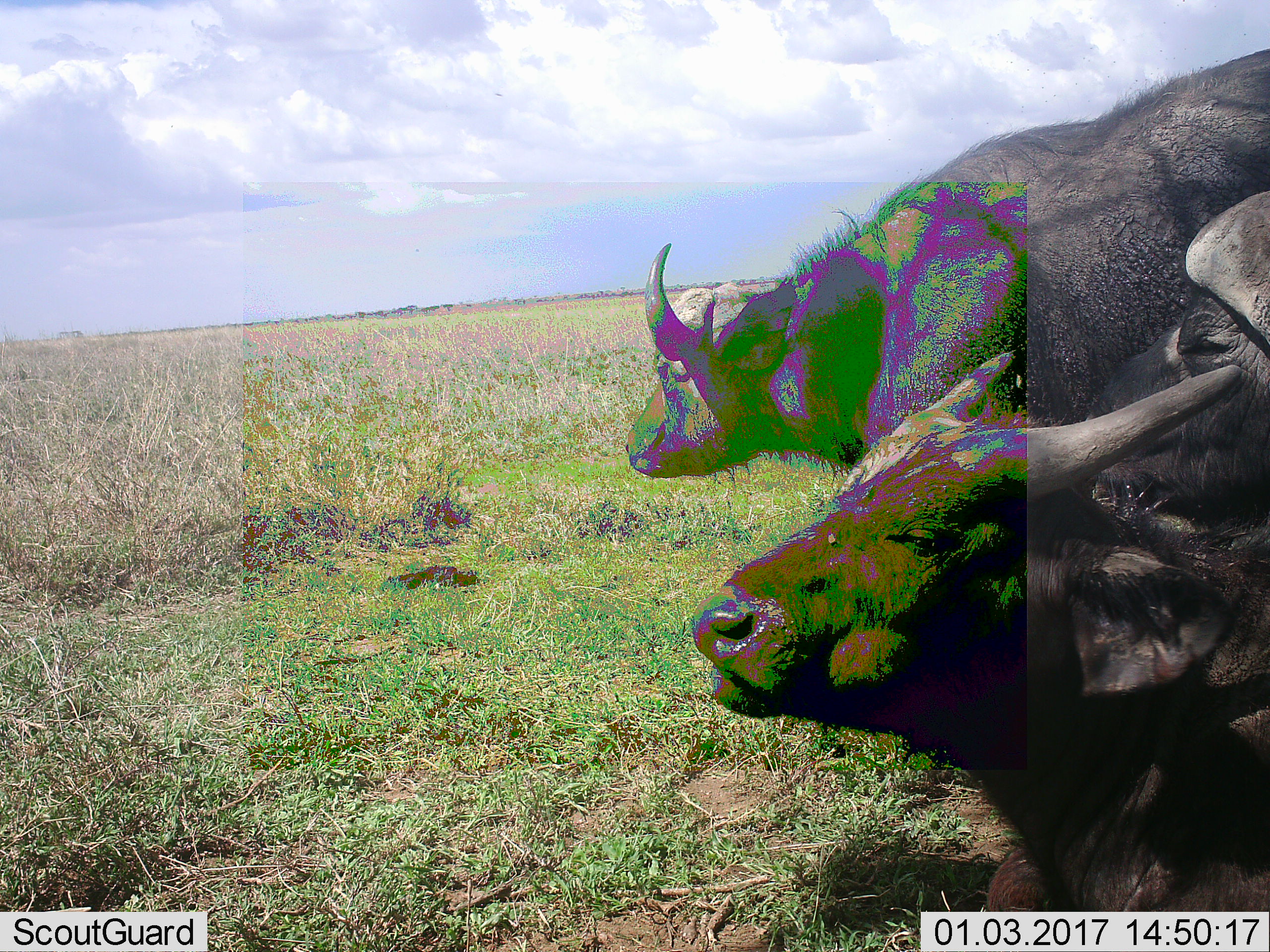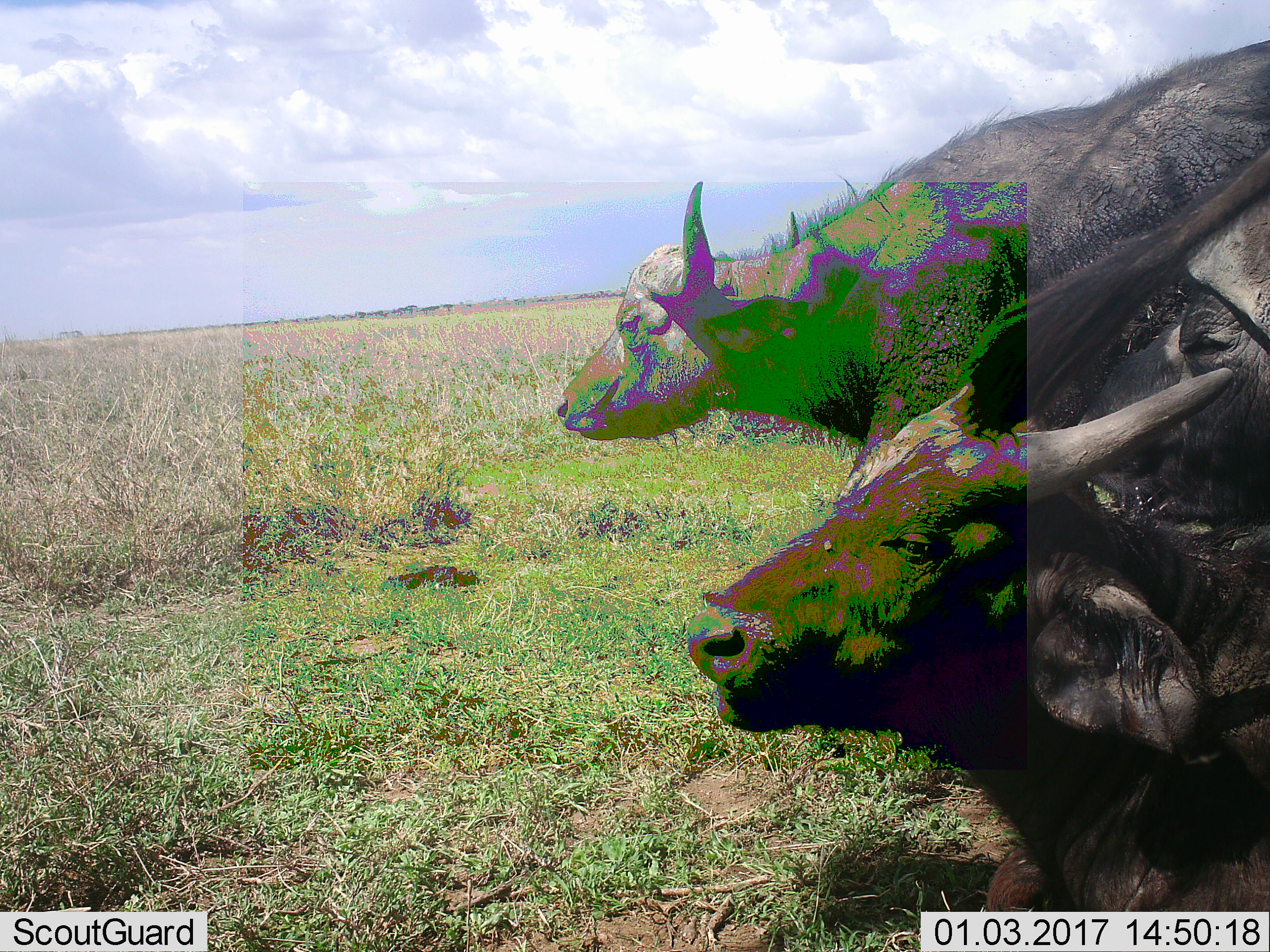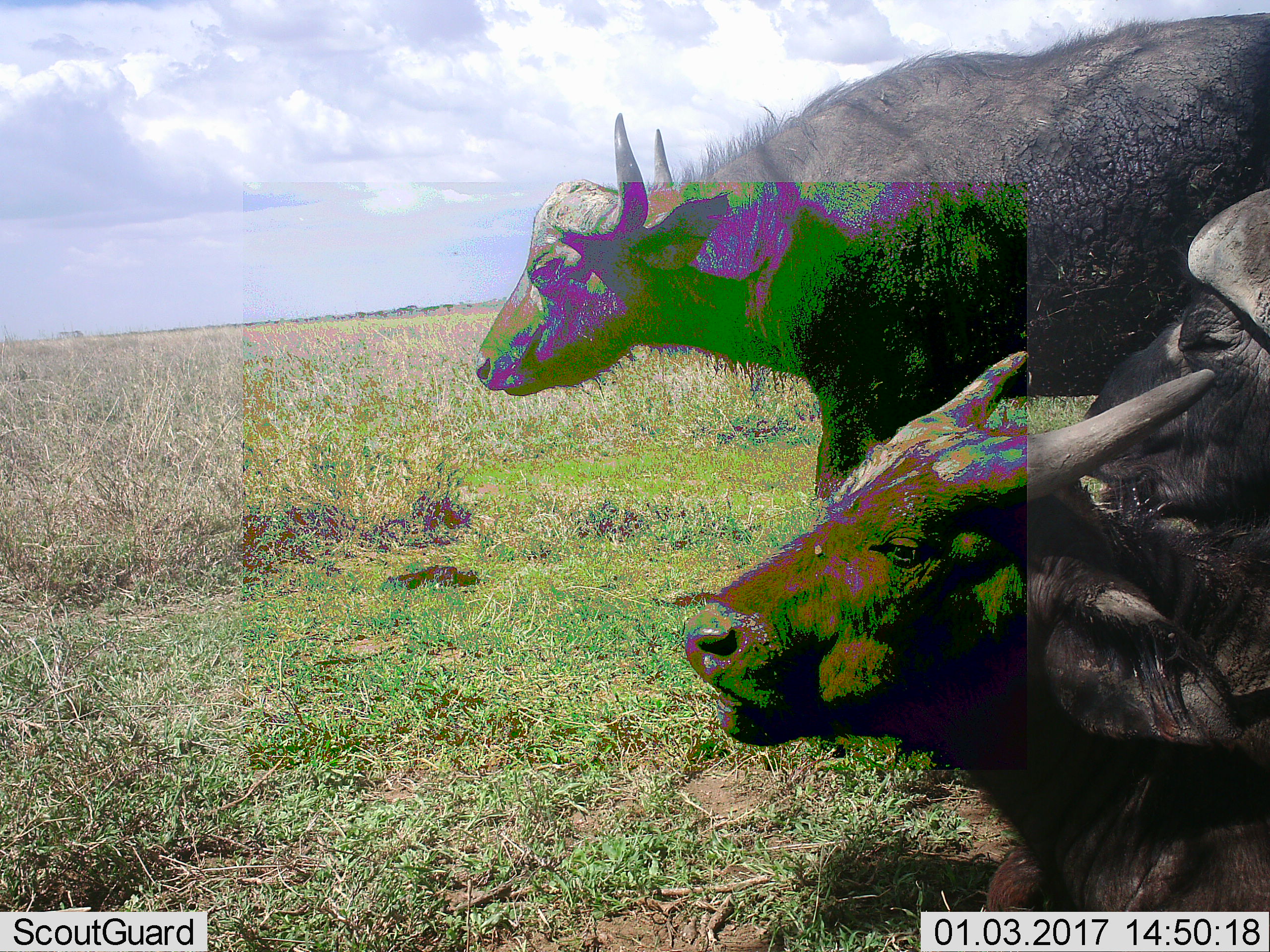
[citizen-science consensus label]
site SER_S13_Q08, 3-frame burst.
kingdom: Animalia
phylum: Chordata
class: Mammalia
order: Artiodactyla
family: Bovidae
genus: Syncerus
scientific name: Syncerus caffer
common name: african buffalo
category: buffalo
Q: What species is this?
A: Buffalo (african buffalo) (Syncerus caffer).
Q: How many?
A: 3.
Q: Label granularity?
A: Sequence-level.